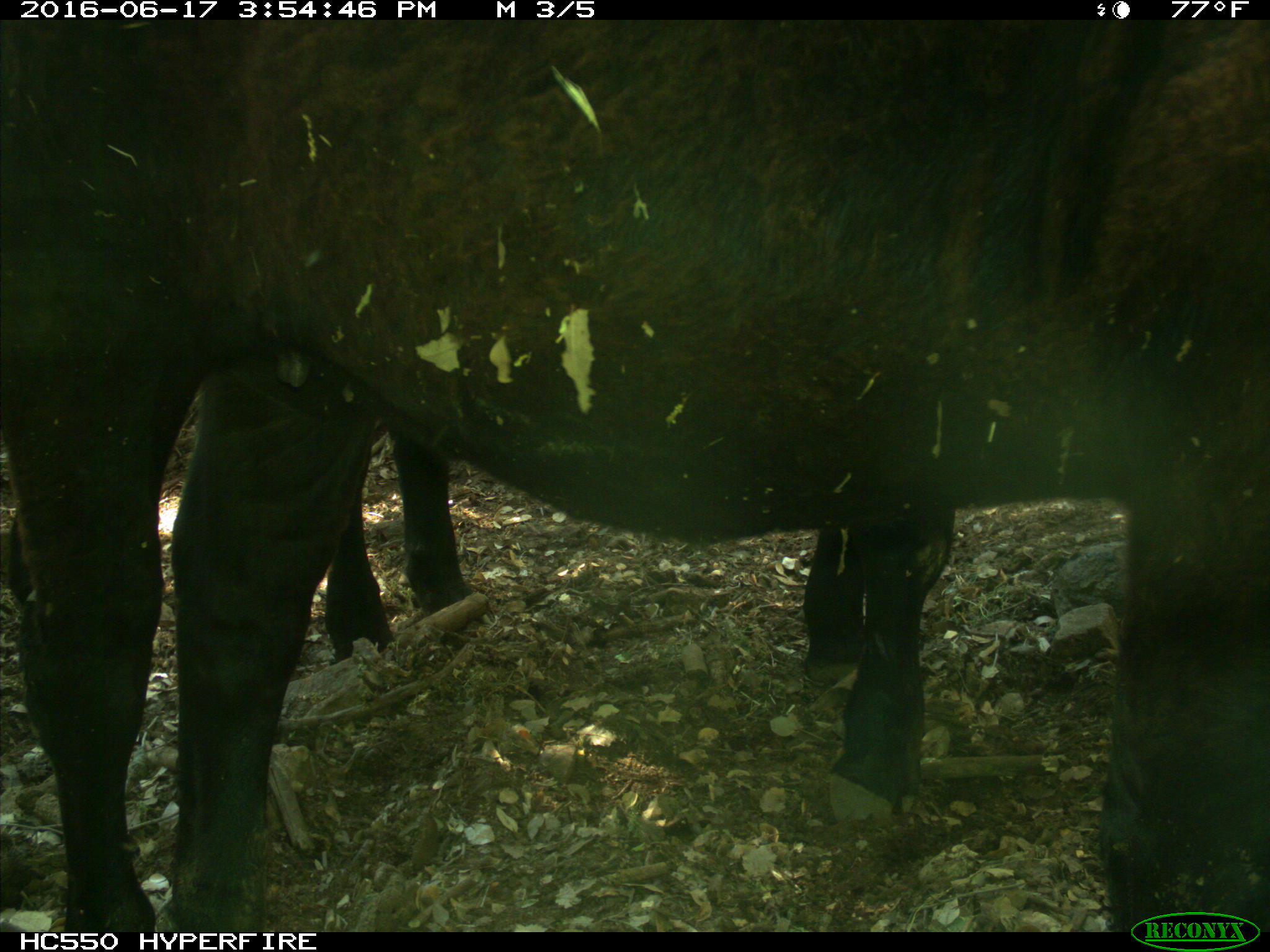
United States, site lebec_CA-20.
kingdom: Animalia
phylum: Chordata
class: Mammalia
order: Artiodactyla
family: Bovidae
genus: Bos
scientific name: Bos taurus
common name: domestic cow